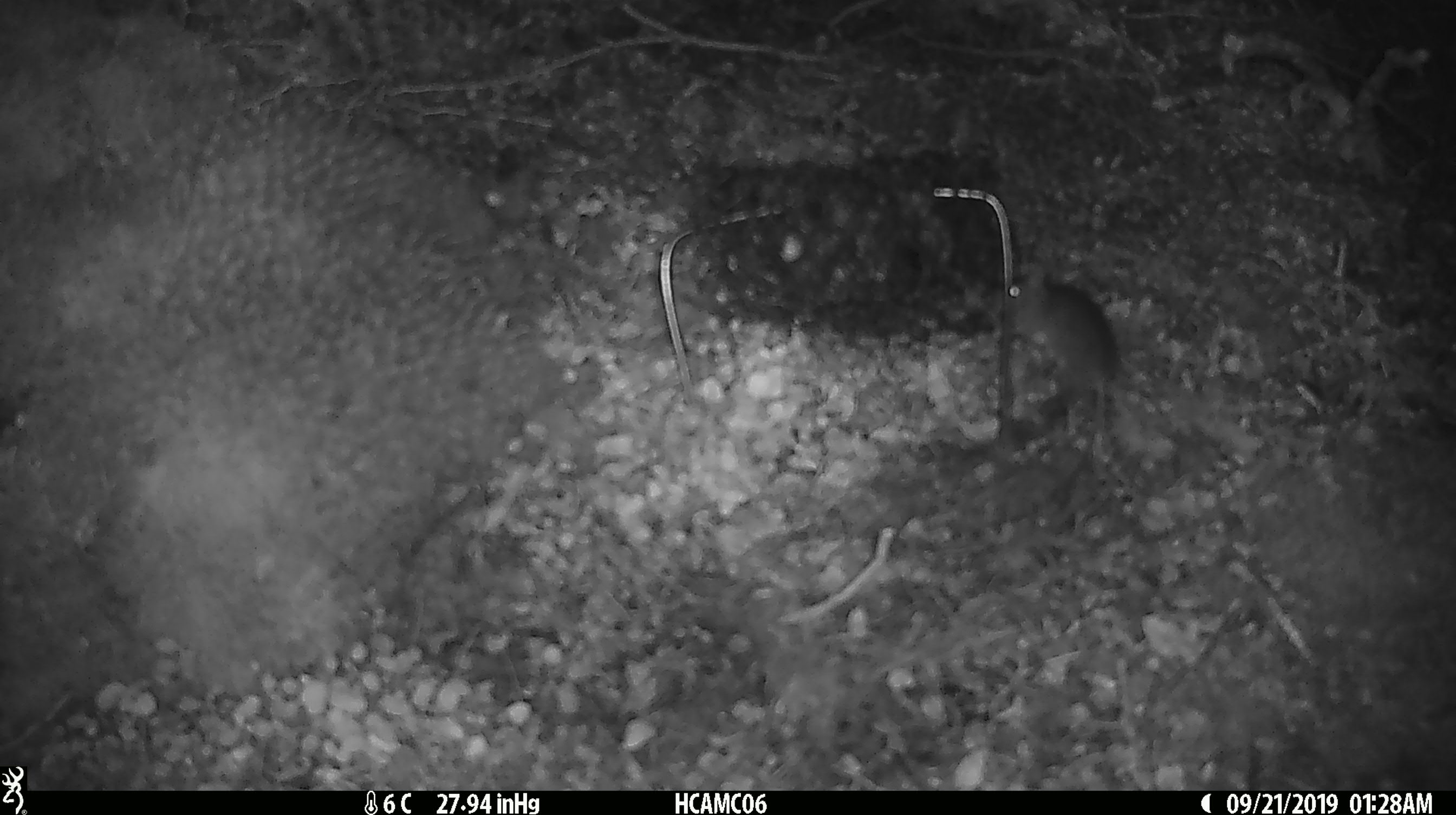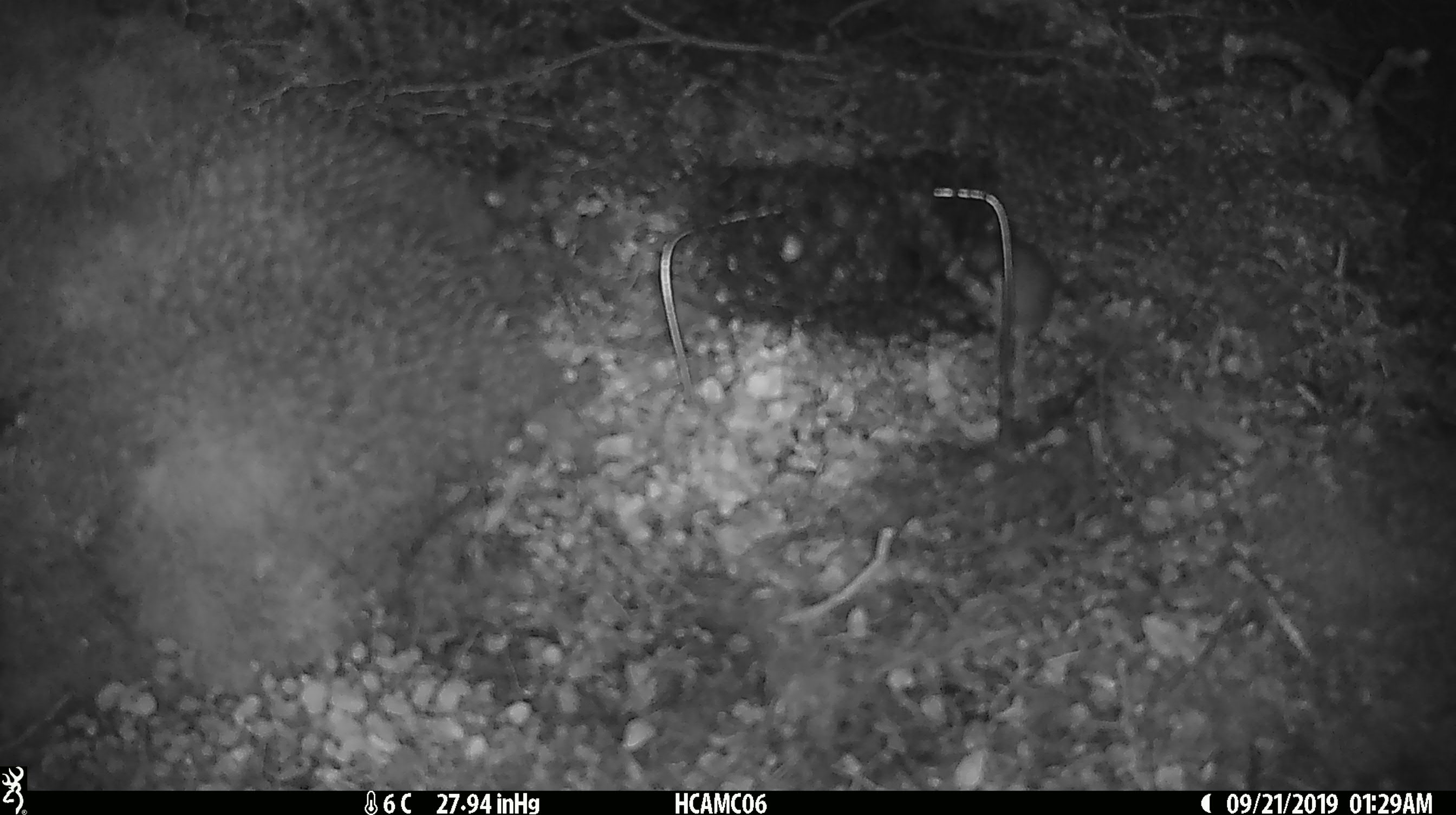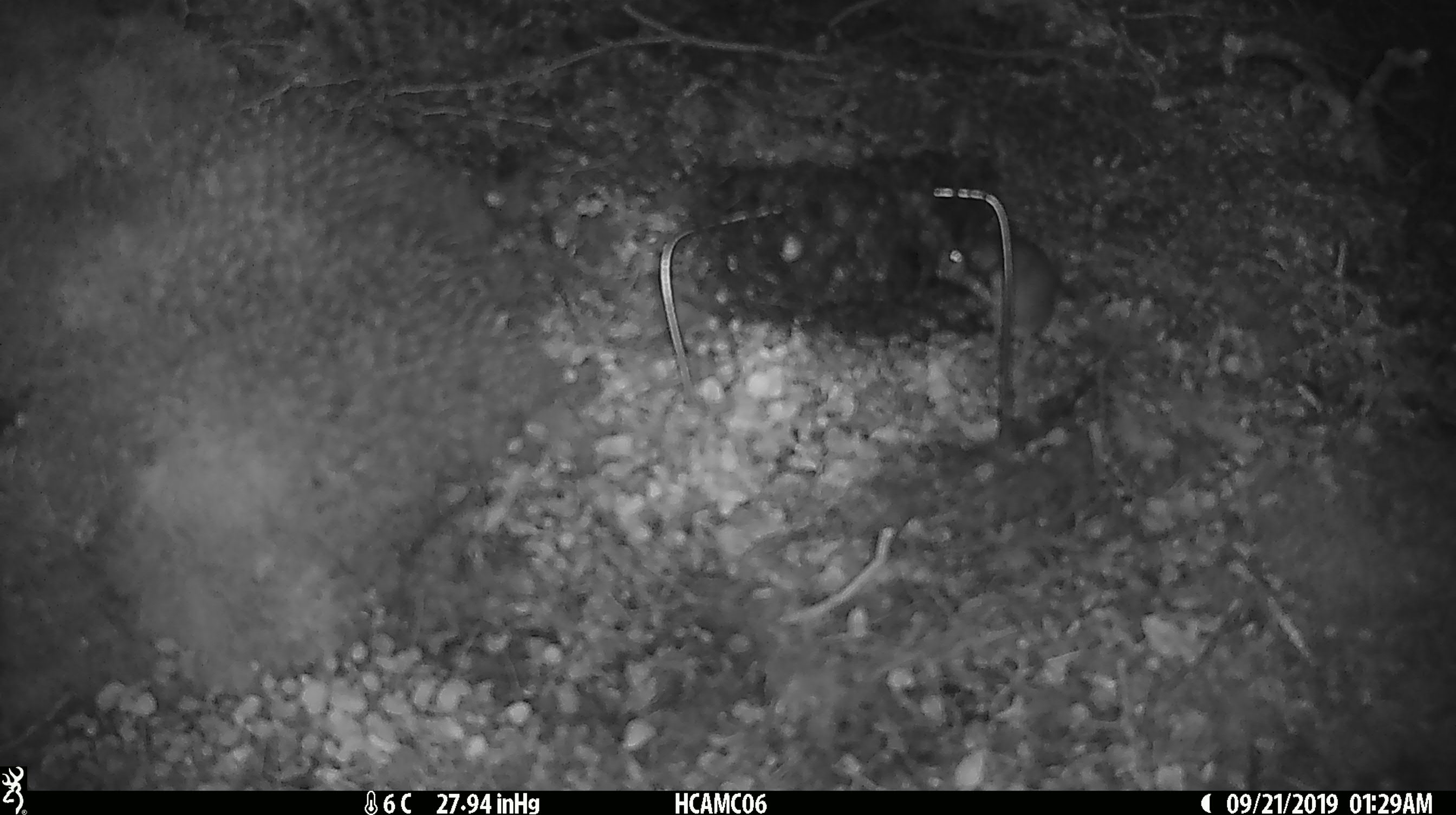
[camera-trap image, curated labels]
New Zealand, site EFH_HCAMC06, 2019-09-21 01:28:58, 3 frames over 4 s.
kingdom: Animalia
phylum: Chordata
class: Mammalia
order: Rodentia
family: Muridae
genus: Mus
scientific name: Mus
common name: mouse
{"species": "mouse (Mus)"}